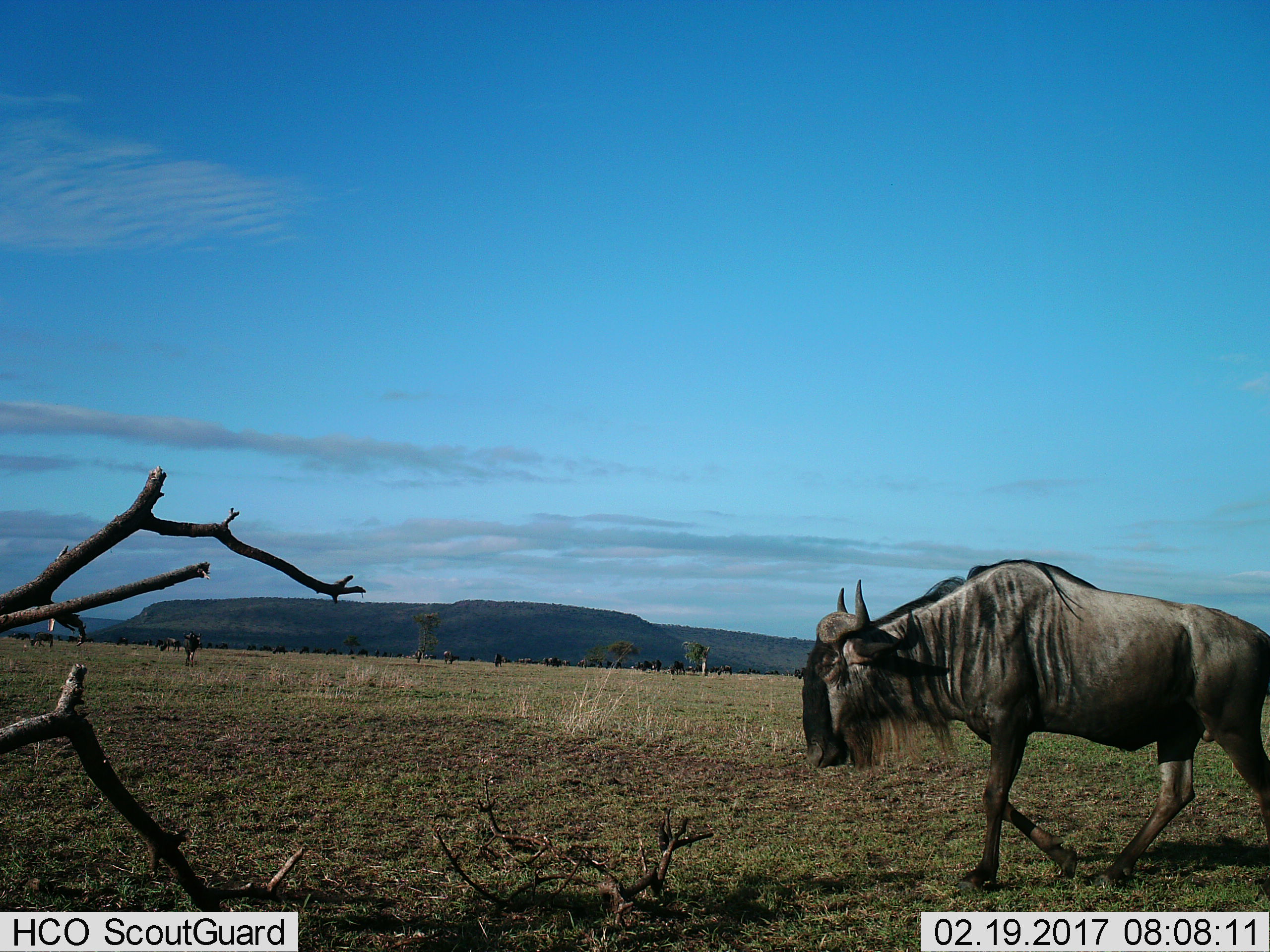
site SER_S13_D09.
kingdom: Animalia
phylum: Chordata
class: Mammalia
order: Artiodactyla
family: Bovidae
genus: Connochaetes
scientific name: Connochaetes taurinus taurinus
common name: blue wildebeest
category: wildebeestblue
Wildebeestblue (blue wildebeest) (Connochaetes taurinus taurinus), count 11-50. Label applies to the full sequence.